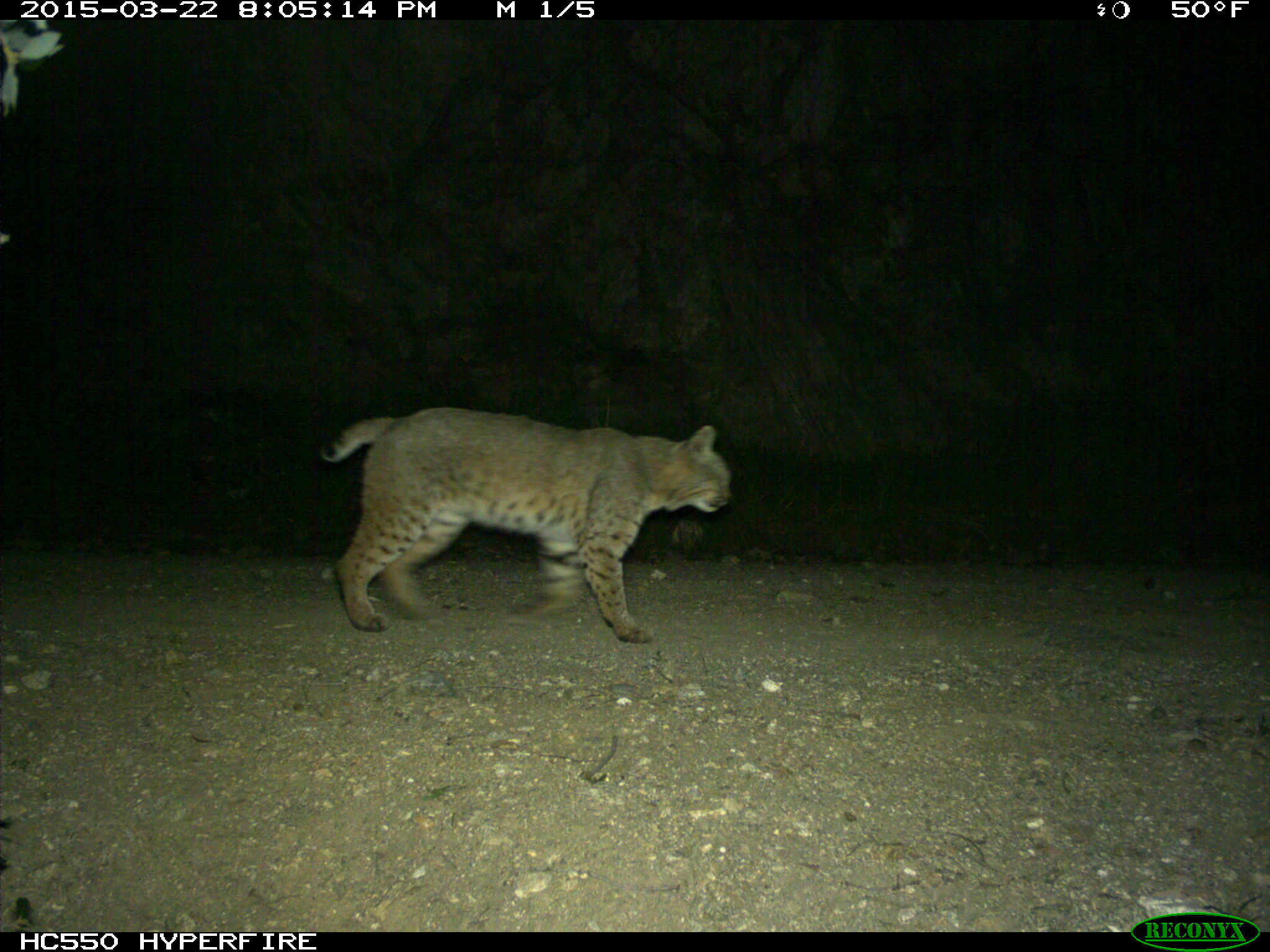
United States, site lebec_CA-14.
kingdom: Animalia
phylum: Chordata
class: Mammalia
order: Carnivora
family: Felidae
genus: Lynx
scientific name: Lynx rufus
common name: bobcat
Lynx rufus (bobcat).